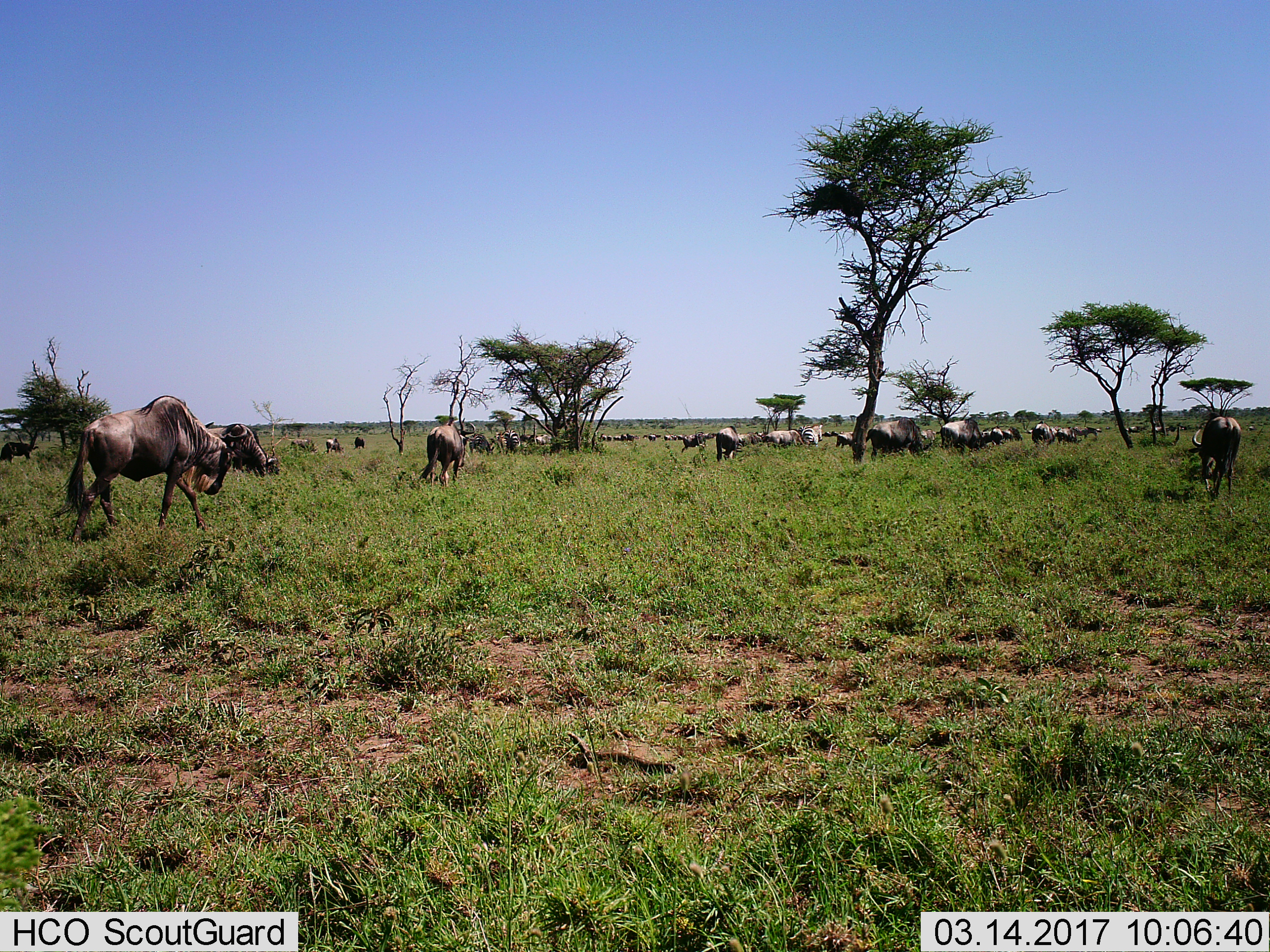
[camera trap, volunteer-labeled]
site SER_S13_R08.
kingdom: Animalia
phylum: Chordata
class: Mammalia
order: Artiodactyla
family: Bovidae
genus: Connochaetes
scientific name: Connochaetes taurinus taurinus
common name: blue wildebeest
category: wildebeestblue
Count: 11-50.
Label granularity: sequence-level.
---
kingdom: Animalia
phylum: Chordata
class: Mammalia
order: Perissodactyla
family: Equidae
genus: Equus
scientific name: Equus quagga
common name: plains zebra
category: zebraplains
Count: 4.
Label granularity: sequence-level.